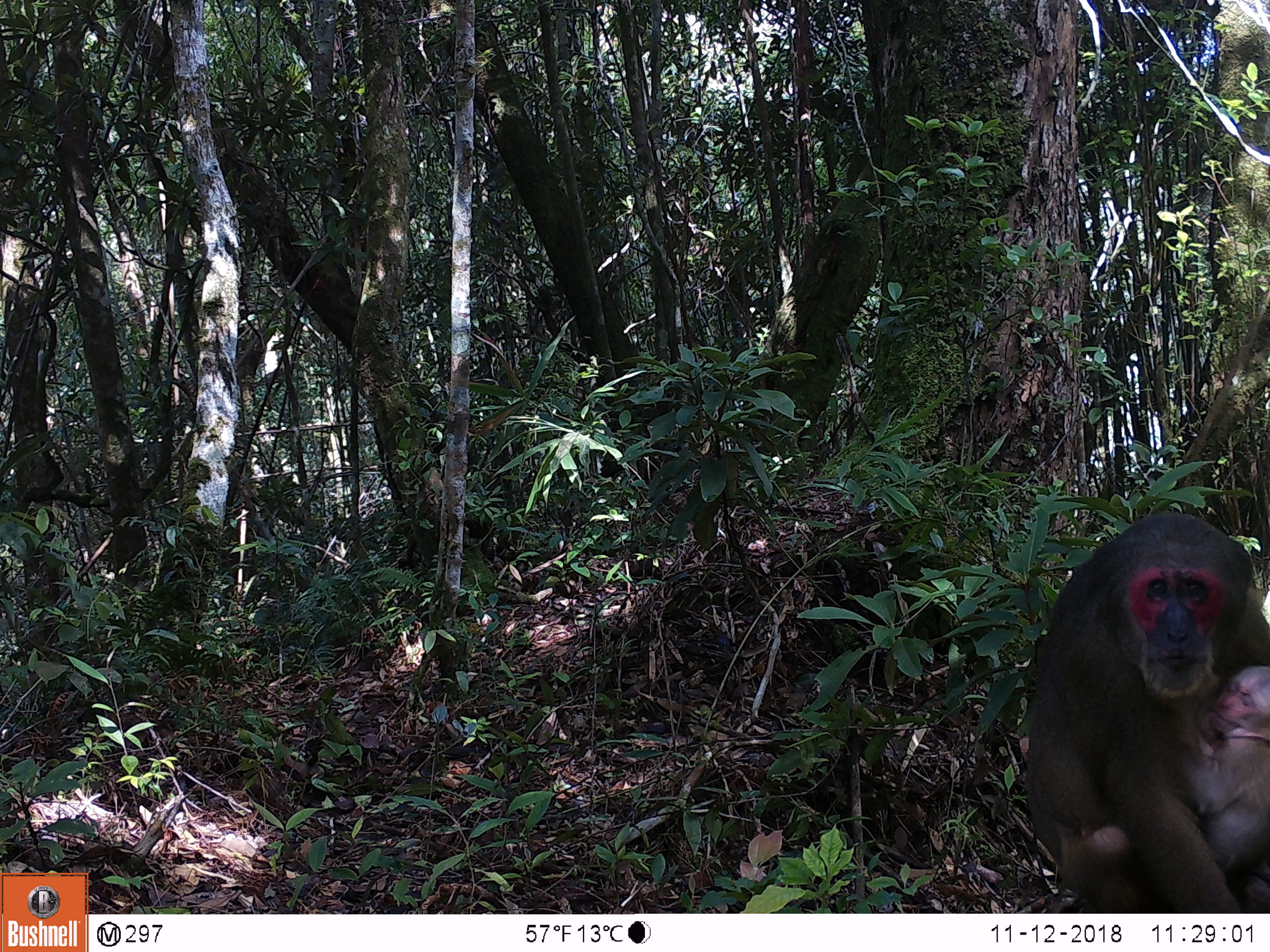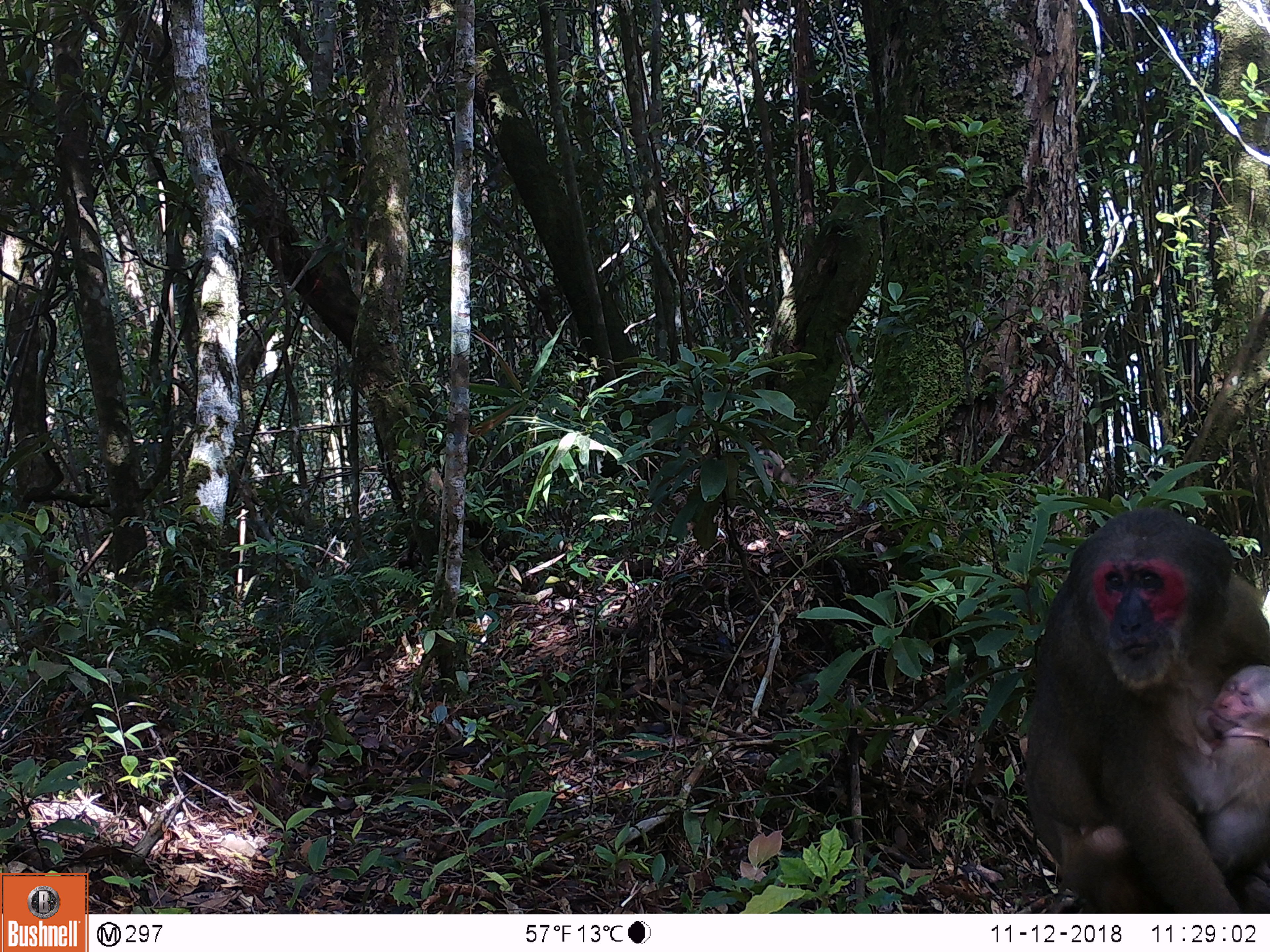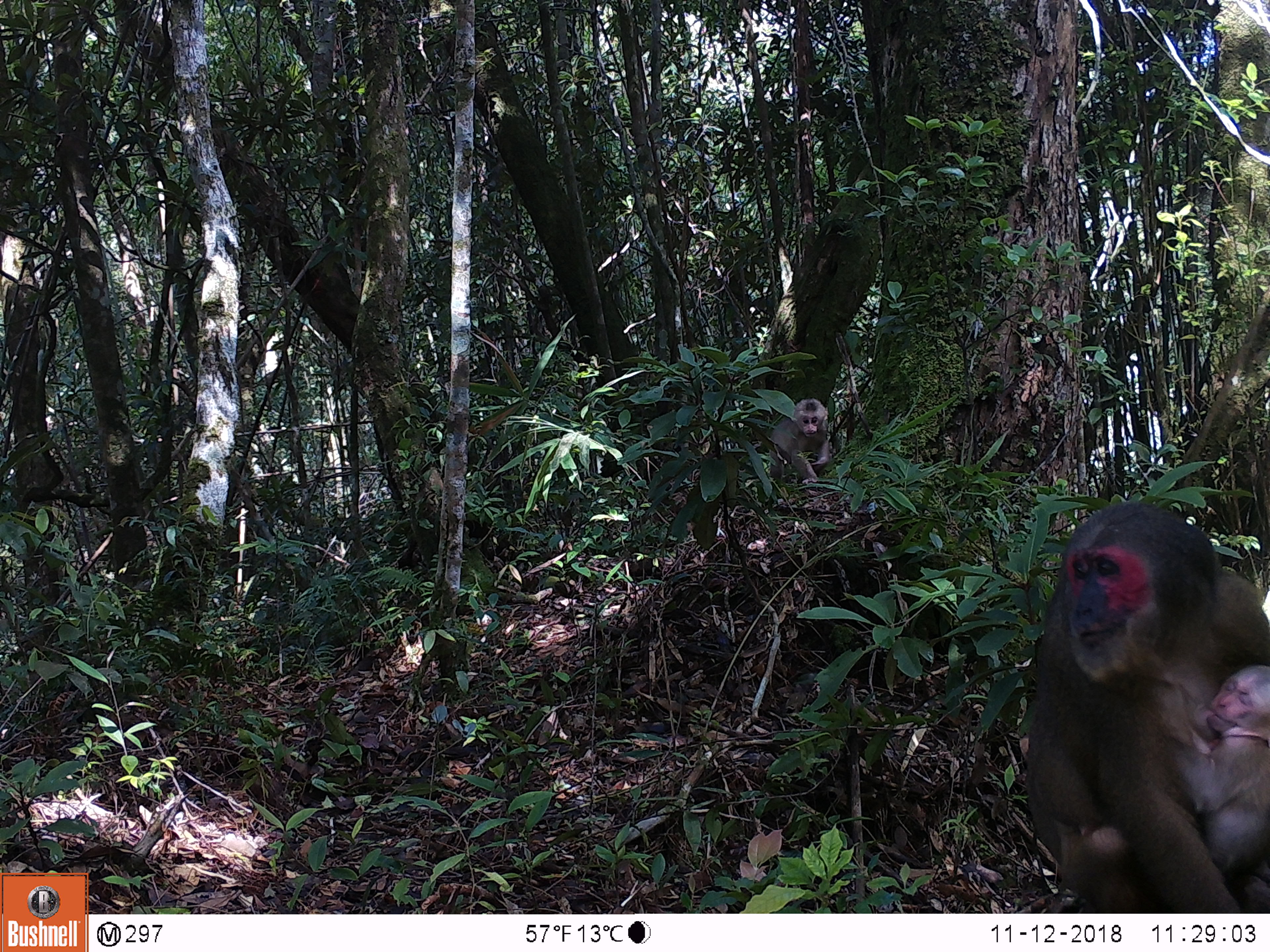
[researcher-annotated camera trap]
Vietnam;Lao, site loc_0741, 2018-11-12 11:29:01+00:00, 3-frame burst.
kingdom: Animalia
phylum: Chordata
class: Mammalia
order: Primates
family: Cercopithecidae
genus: Macaca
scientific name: Macaca arctoides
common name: stump-tailed macaque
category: stump tailed macaque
Stump tailed macaque (stump-tailed macaque) (Macaca arctoides). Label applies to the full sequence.